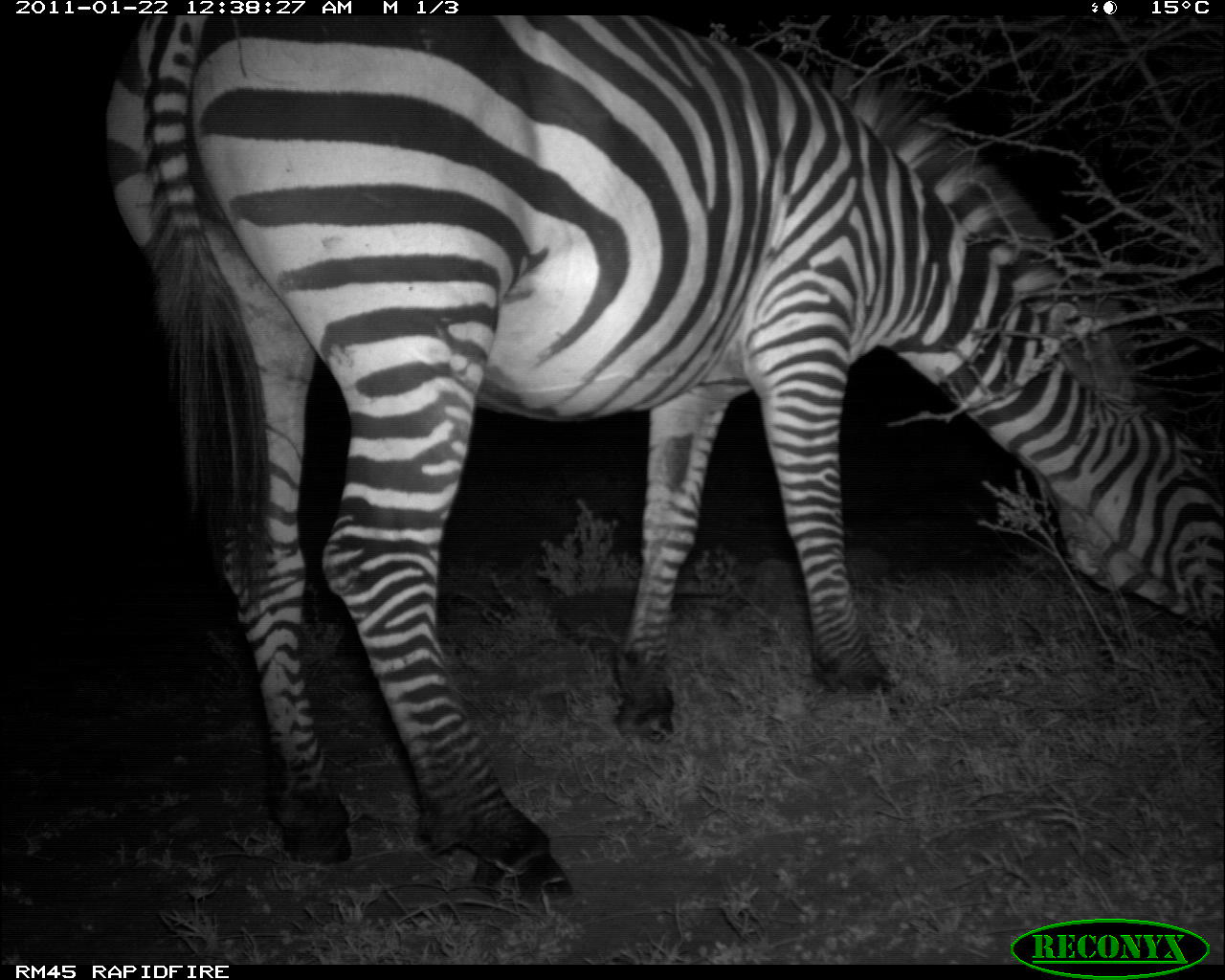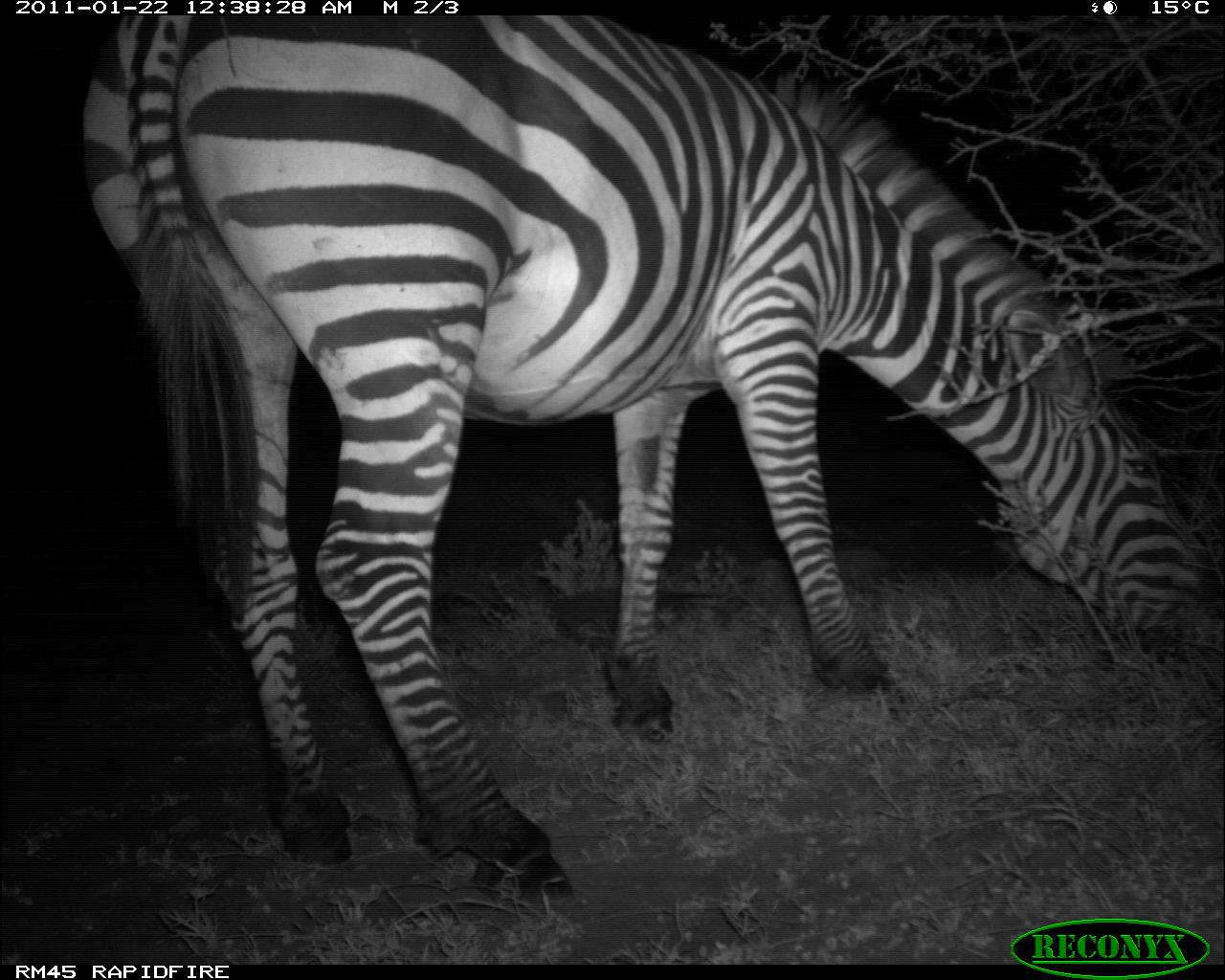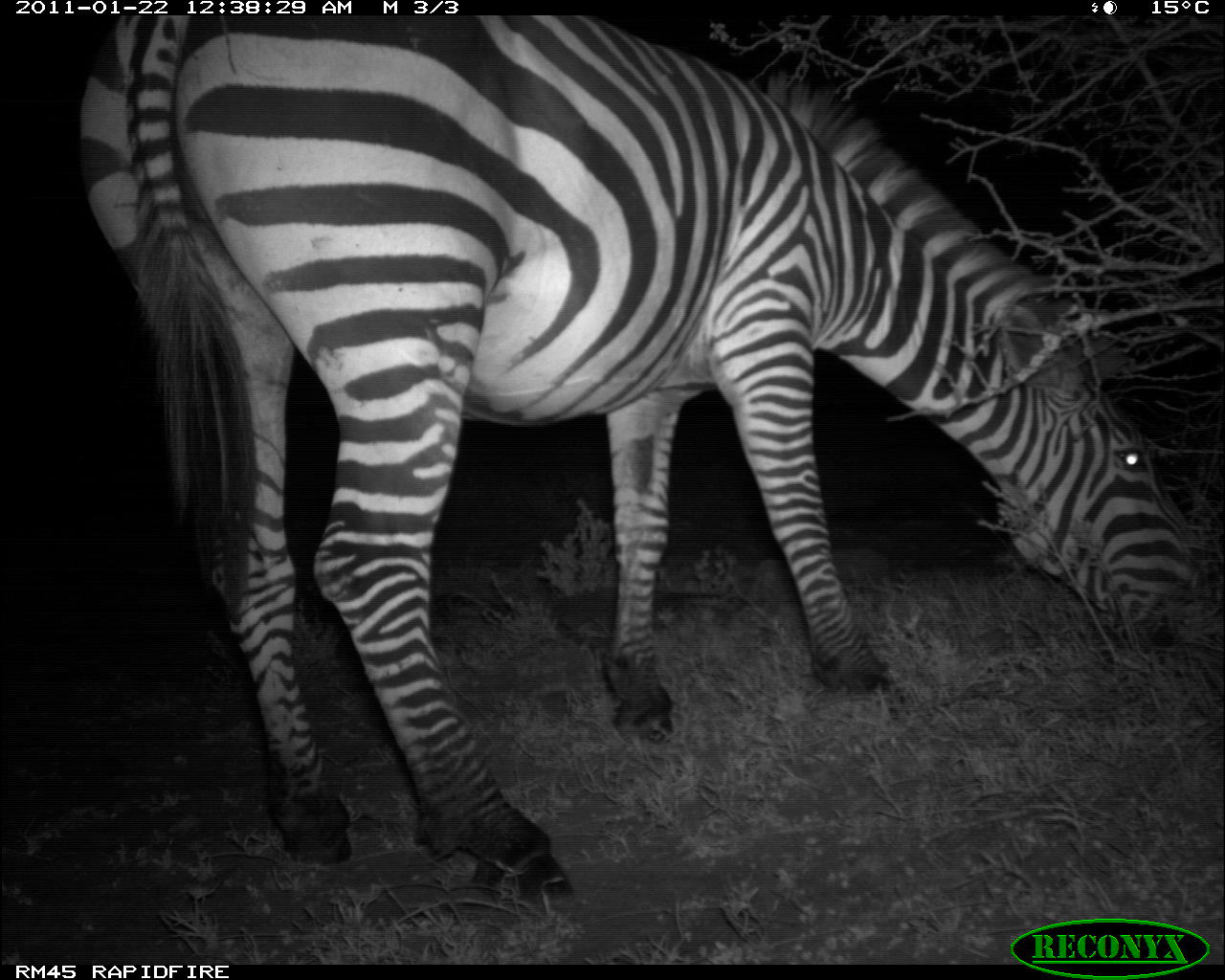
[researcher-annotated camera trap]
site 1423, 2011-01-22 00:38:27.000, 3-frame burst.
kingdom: Animalia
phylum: Chordata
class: Mammalia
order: Perissodactyla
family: Equidae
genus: Equus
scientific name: Equus quagga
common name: plains zebra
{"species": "Equus quagga (plains zebra)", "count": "1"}